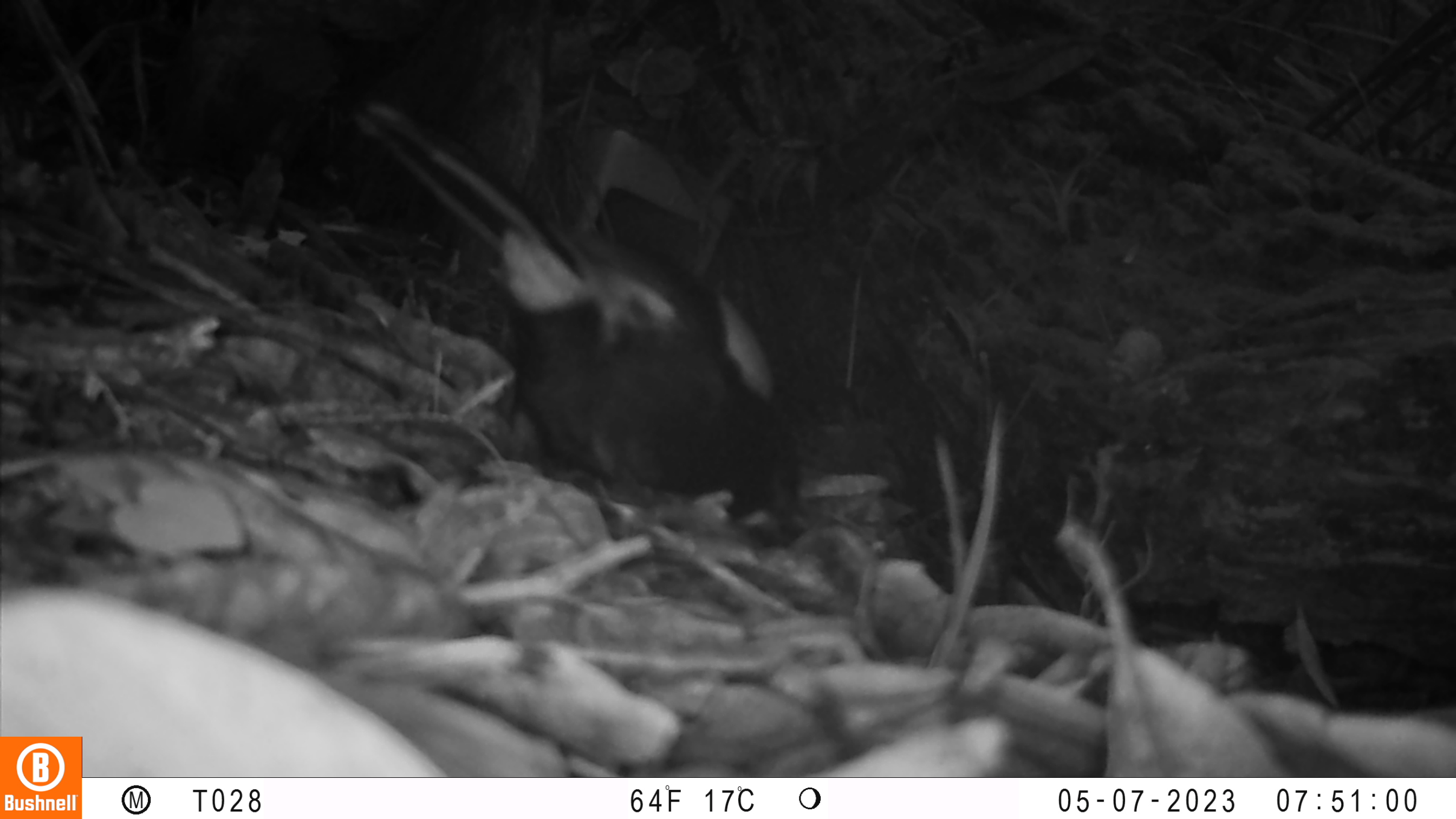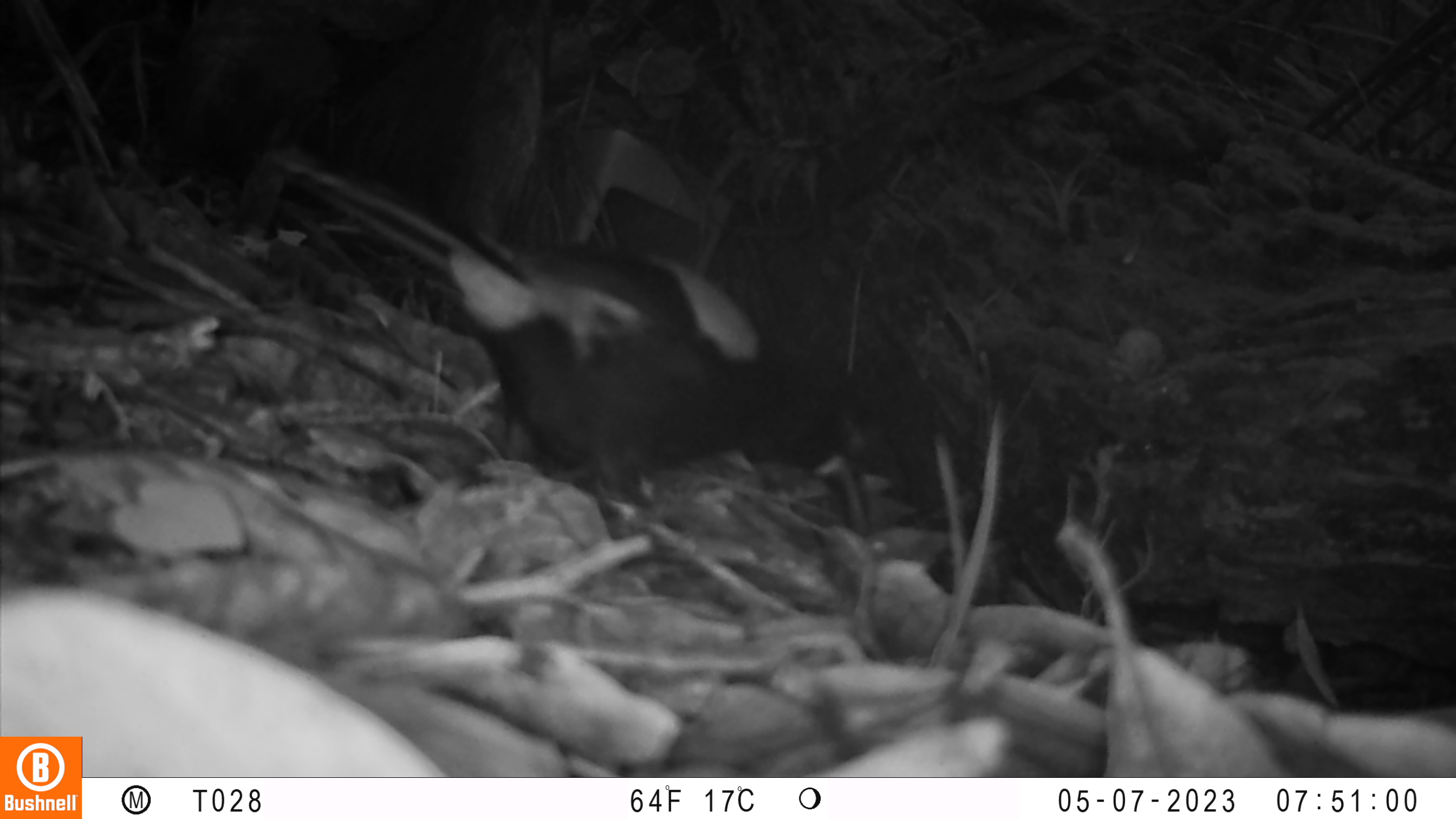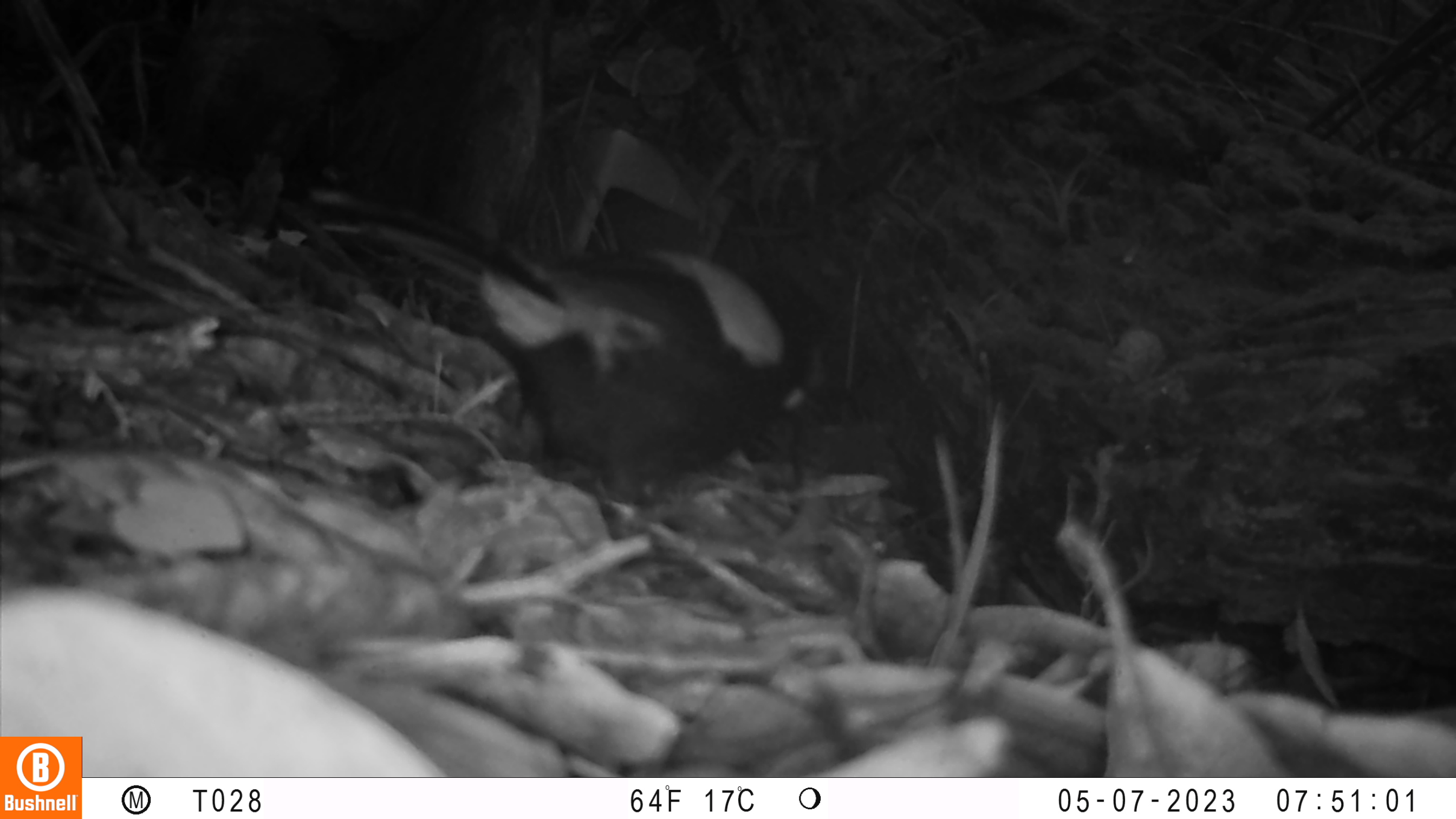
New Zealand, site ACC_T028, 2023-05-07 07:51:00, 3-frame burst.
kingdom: Animalia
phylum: Chordata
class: Aves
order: Passeriformes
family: Callaeidae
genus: Philesturnus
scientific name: Philesturnus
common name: saddlebacks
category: tieke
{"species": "tieke (saddlebacks) (Philesturnus)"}